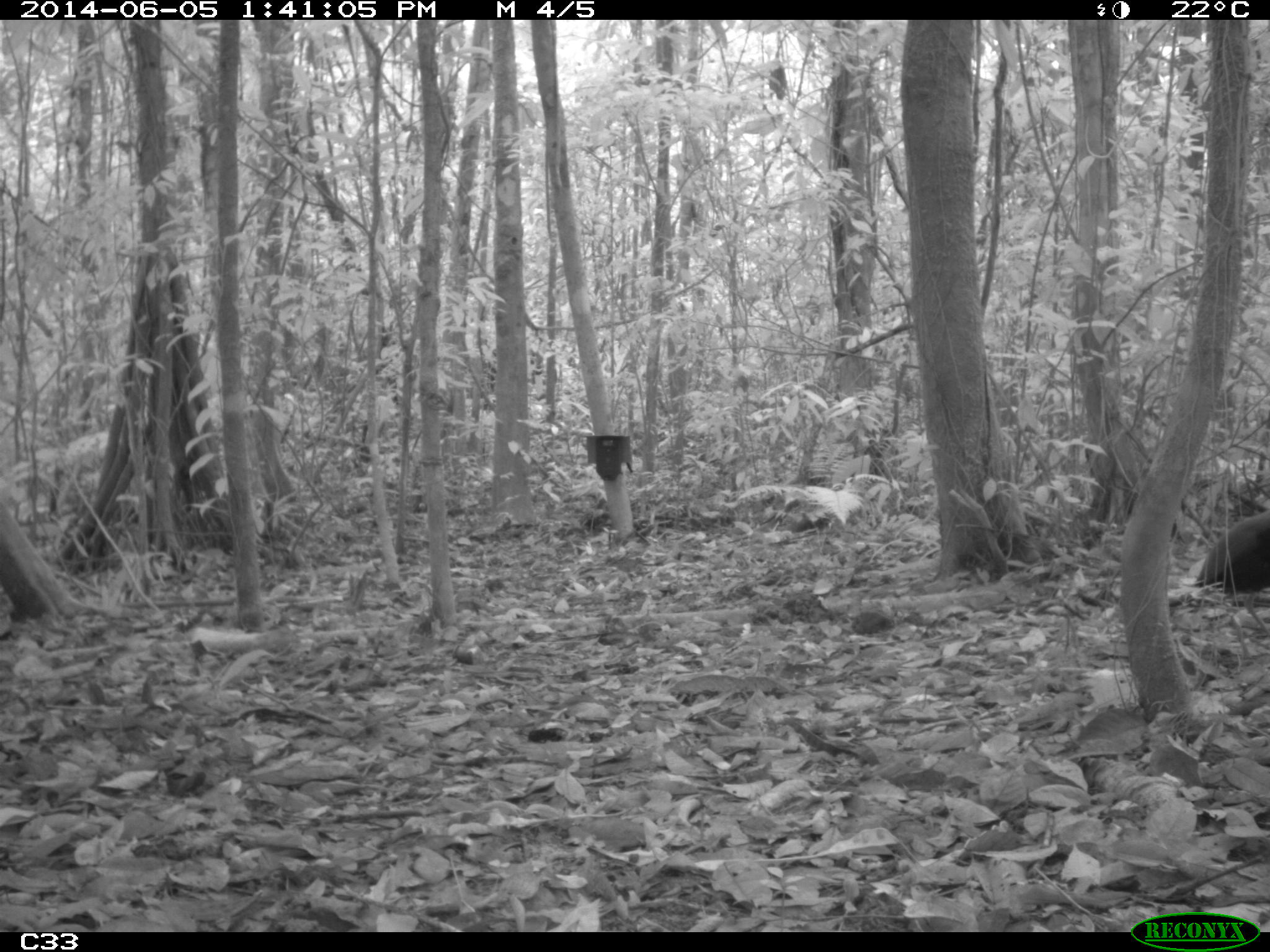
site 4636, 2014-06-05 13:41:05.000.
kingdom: Animalia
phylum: Chordata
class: Aves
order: Gruiformes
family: Psophiidae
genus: Psophia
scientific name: Psophia crepitans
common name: gray-winged trumpeter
Psophia crepitans (gray-winged trumpeter), count 6, age adult.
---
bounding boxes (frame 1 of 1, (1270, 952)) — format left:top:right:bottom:
psophia crepitans: 1192:491:1270:660